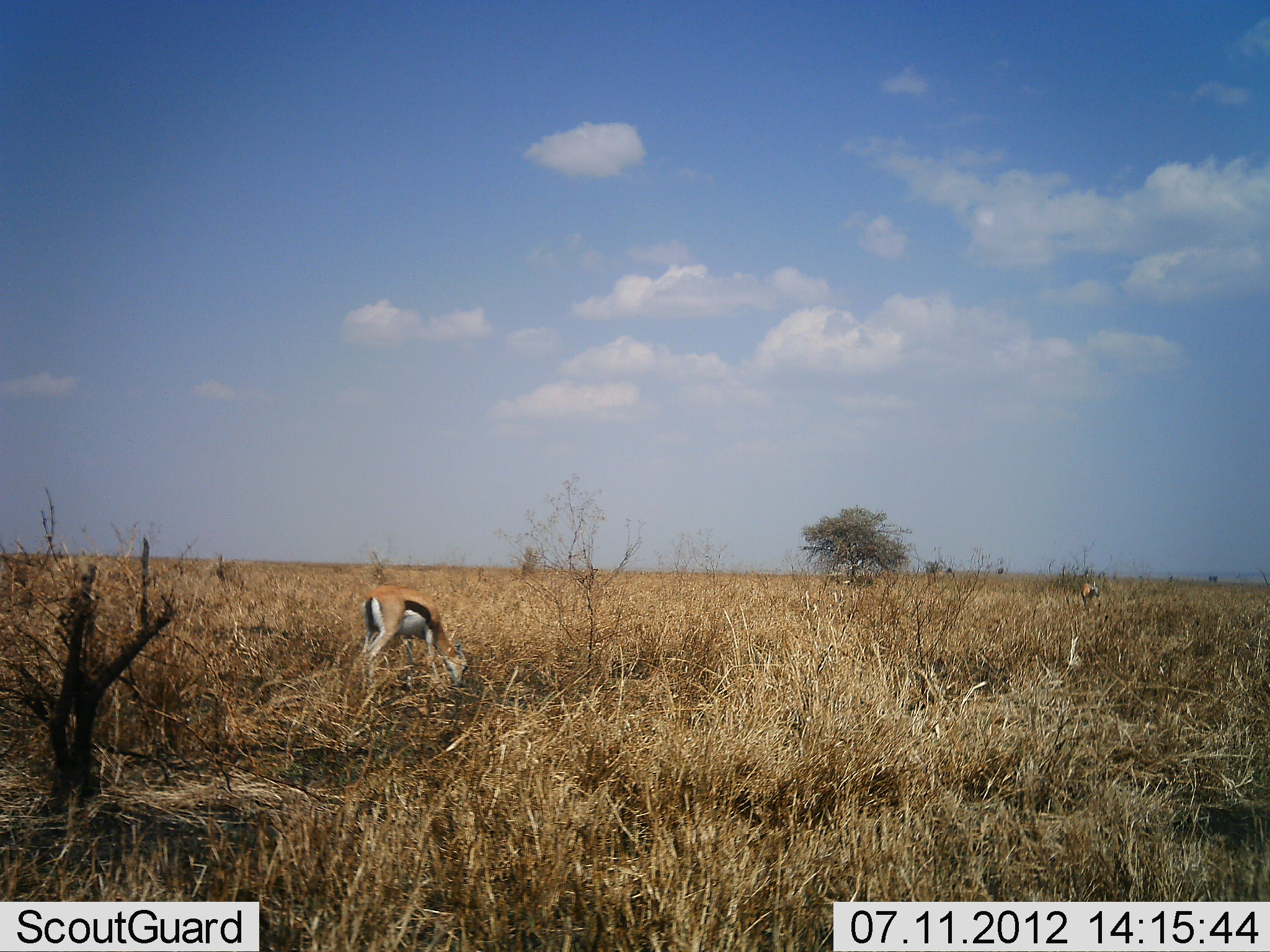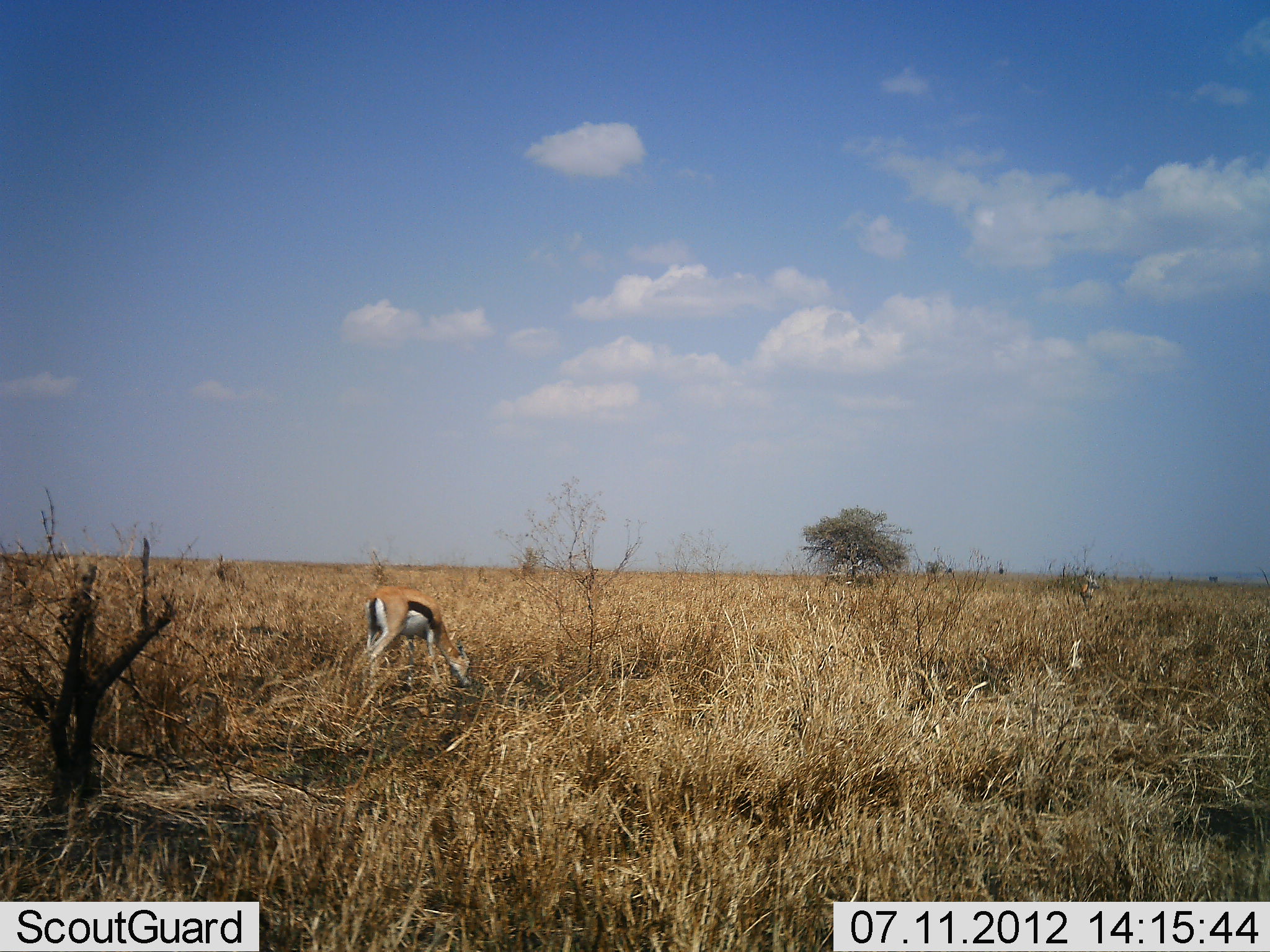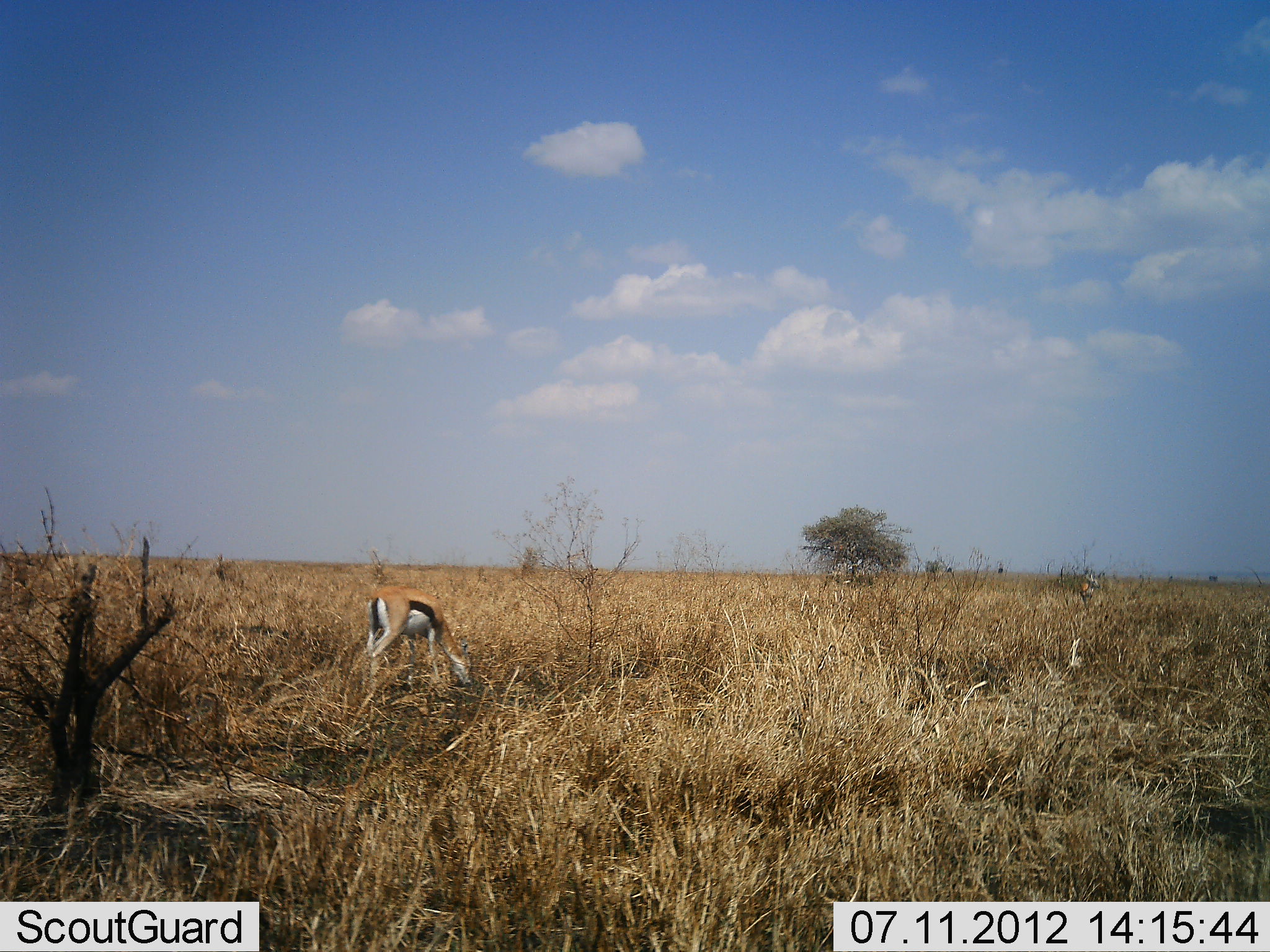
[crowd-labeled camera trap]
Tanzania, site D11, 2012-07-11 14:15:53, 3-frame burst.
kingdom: Animalia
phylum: Chordata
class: Mammalia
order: Artiodactyla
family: Bovidae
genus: Eudorcas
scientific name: Eudorcas thomsonii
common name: thomson's gazelle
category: gazellethomsons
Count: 2.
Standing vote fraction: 40%.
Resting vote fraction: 0%.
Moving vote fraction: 0%.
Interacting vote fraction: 0%.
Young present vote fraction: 0%.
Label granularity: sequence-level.